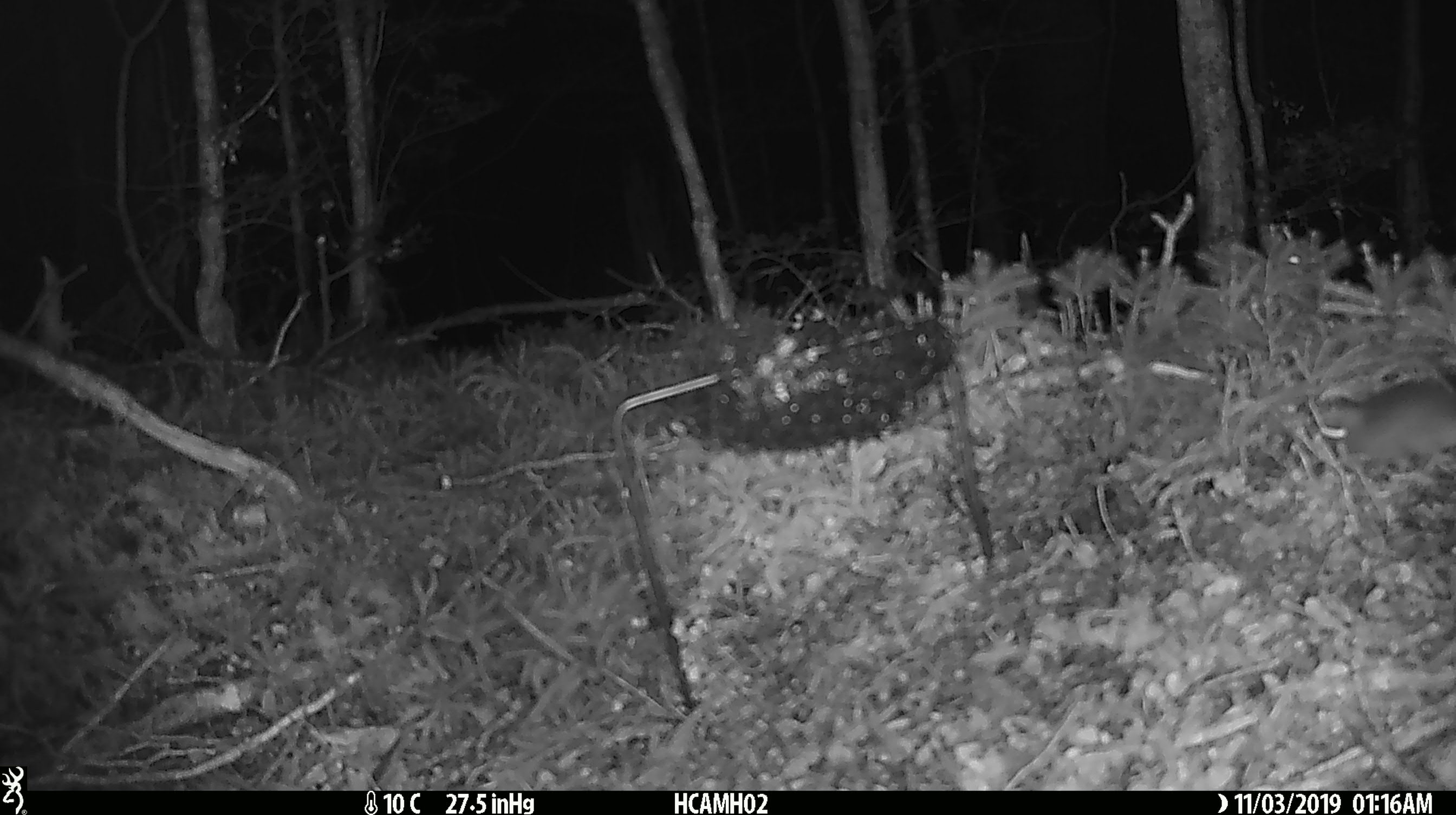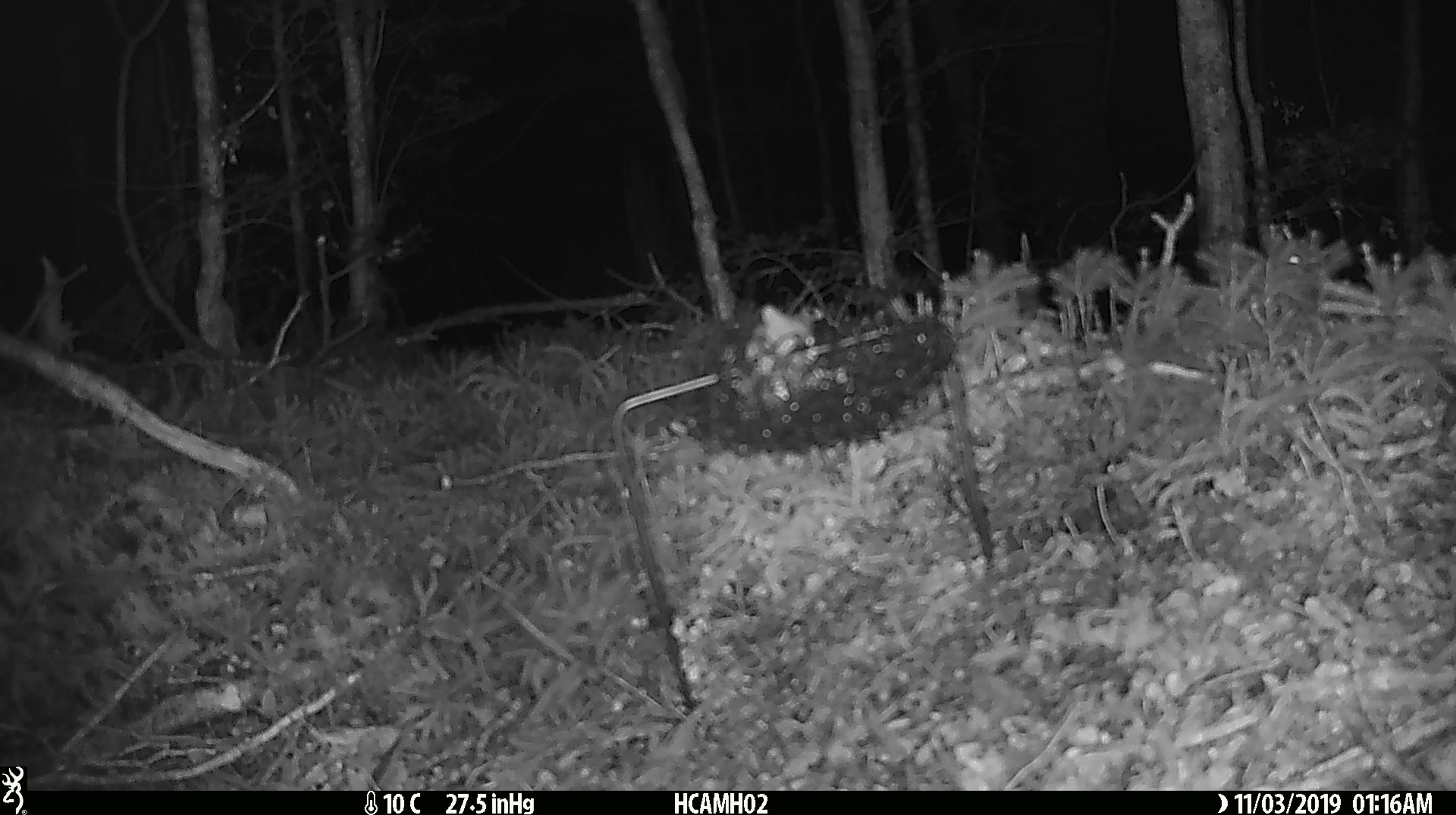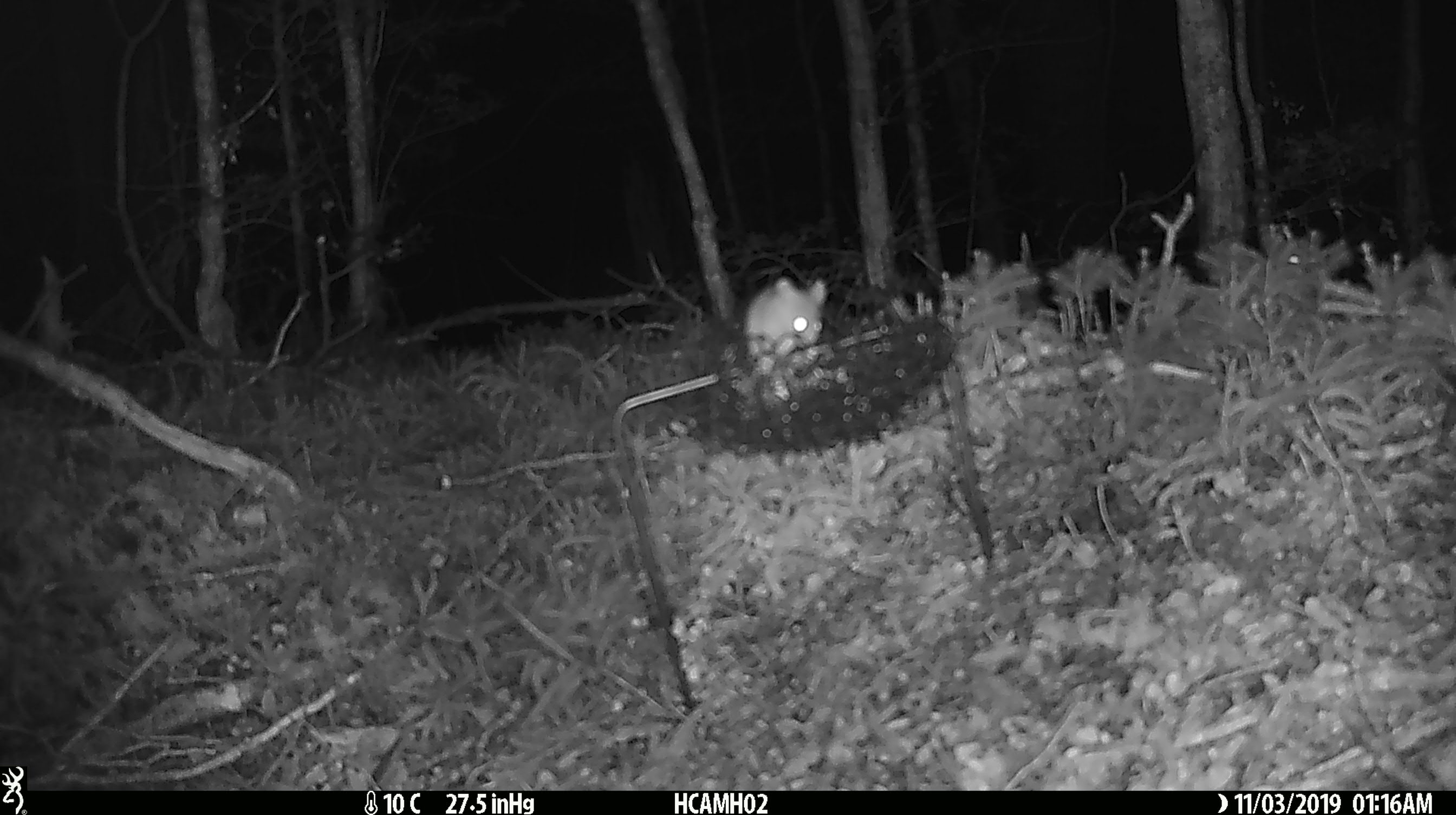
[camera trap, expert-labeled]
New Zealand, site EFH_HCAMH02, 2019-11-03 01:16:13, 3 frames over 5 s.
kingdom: Animalia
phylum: Chordata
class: Mammalia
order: Rodentia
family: Muridae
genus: Mus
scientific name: Mus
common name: mouse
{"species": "mouse (Mus)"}